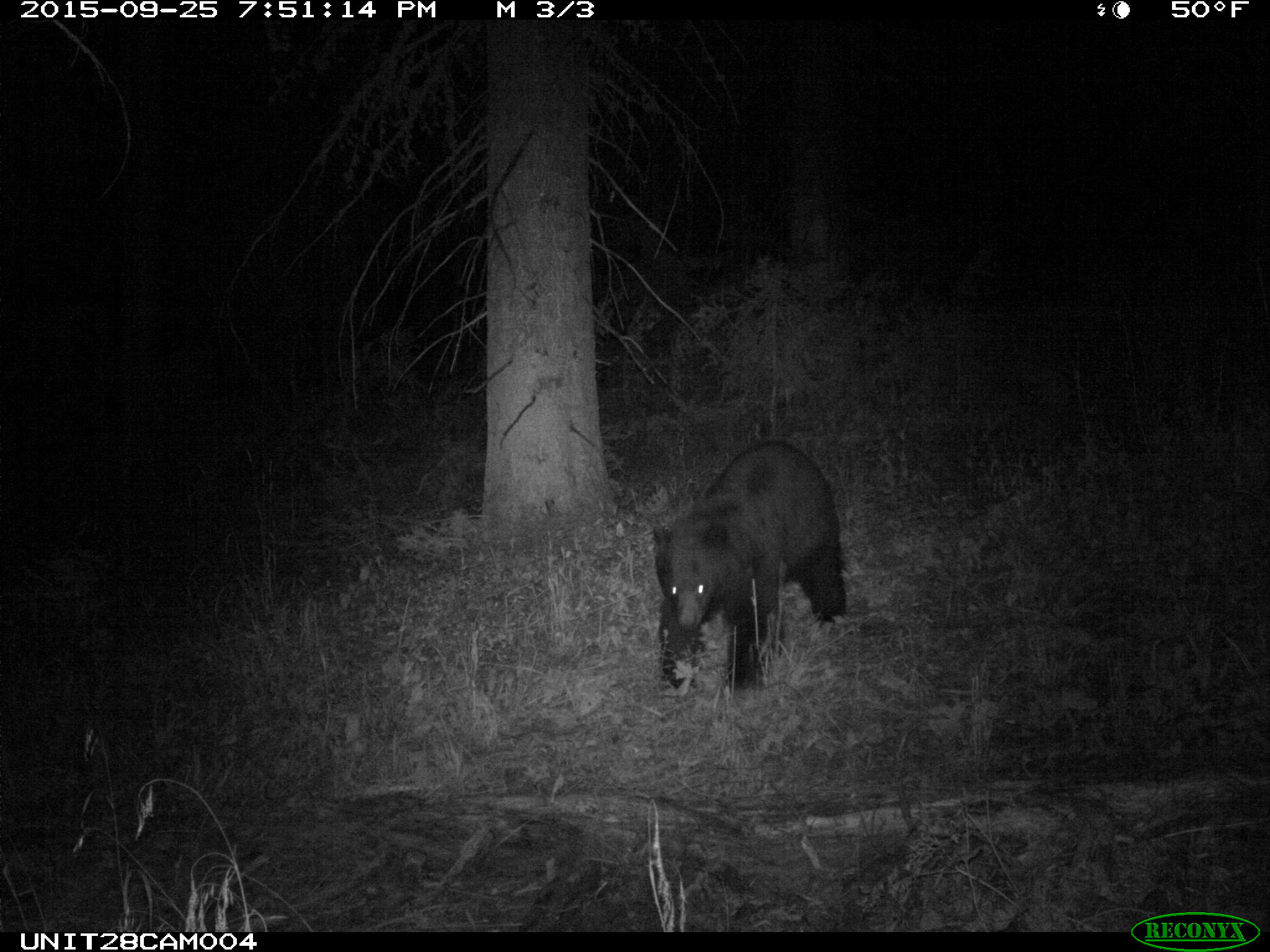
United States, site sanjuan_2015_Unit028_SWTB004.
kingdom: Animalia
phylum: Chordata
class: Mammalia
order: Carnivora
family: Ursidae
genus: Ursus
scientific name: Ursus americanus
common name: american black bear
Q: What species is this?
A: Ursus americanus (american black bear).